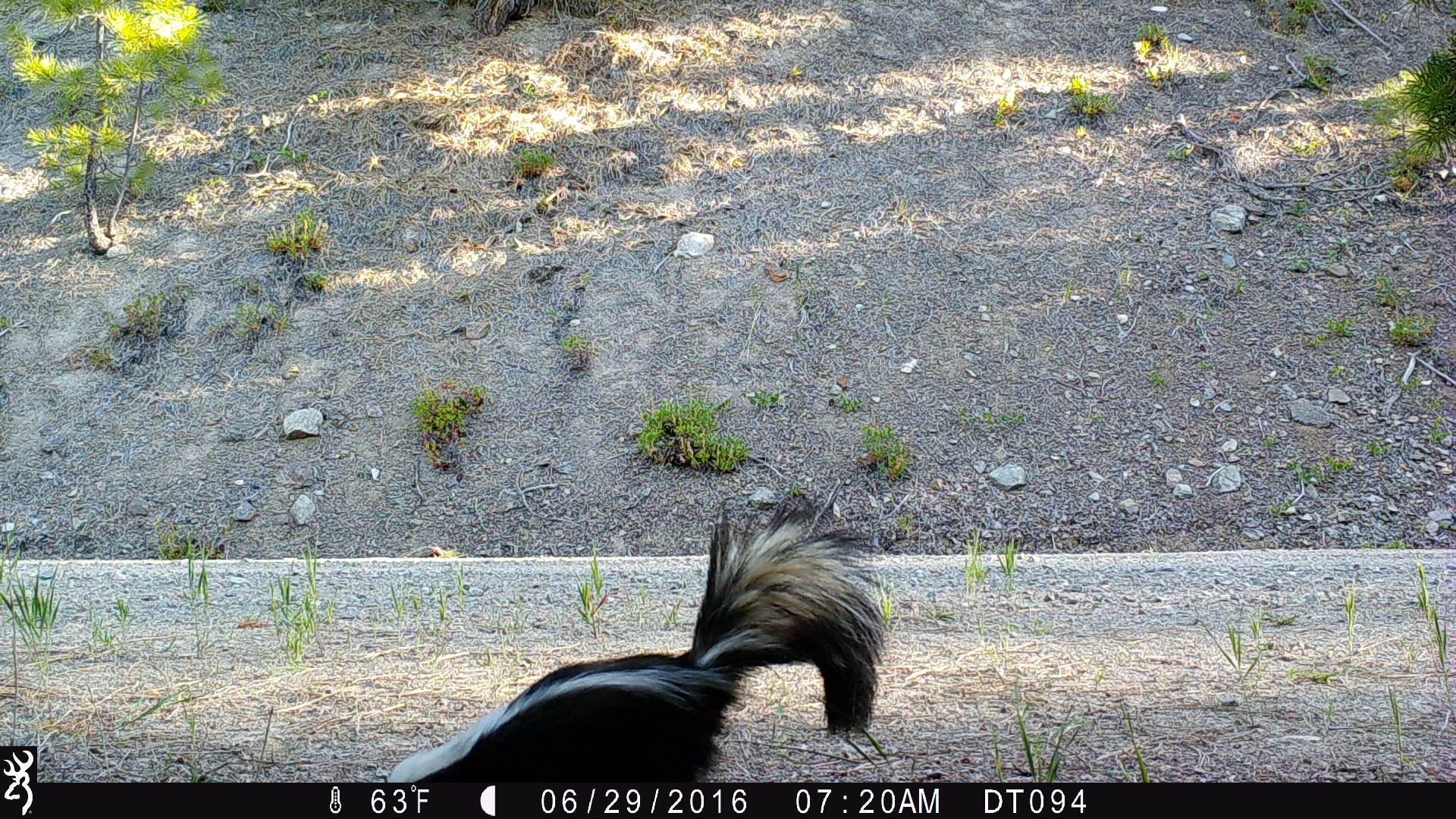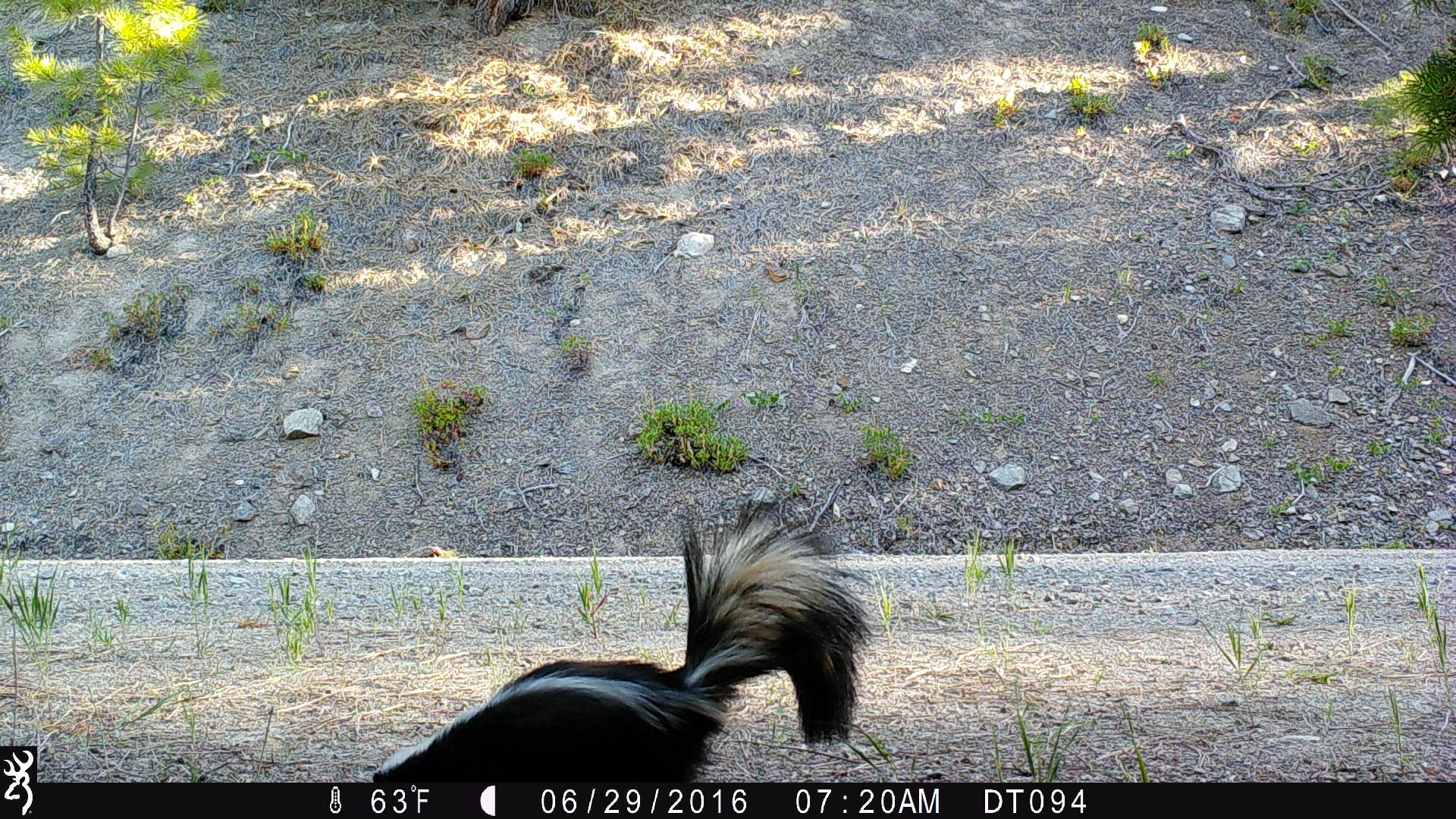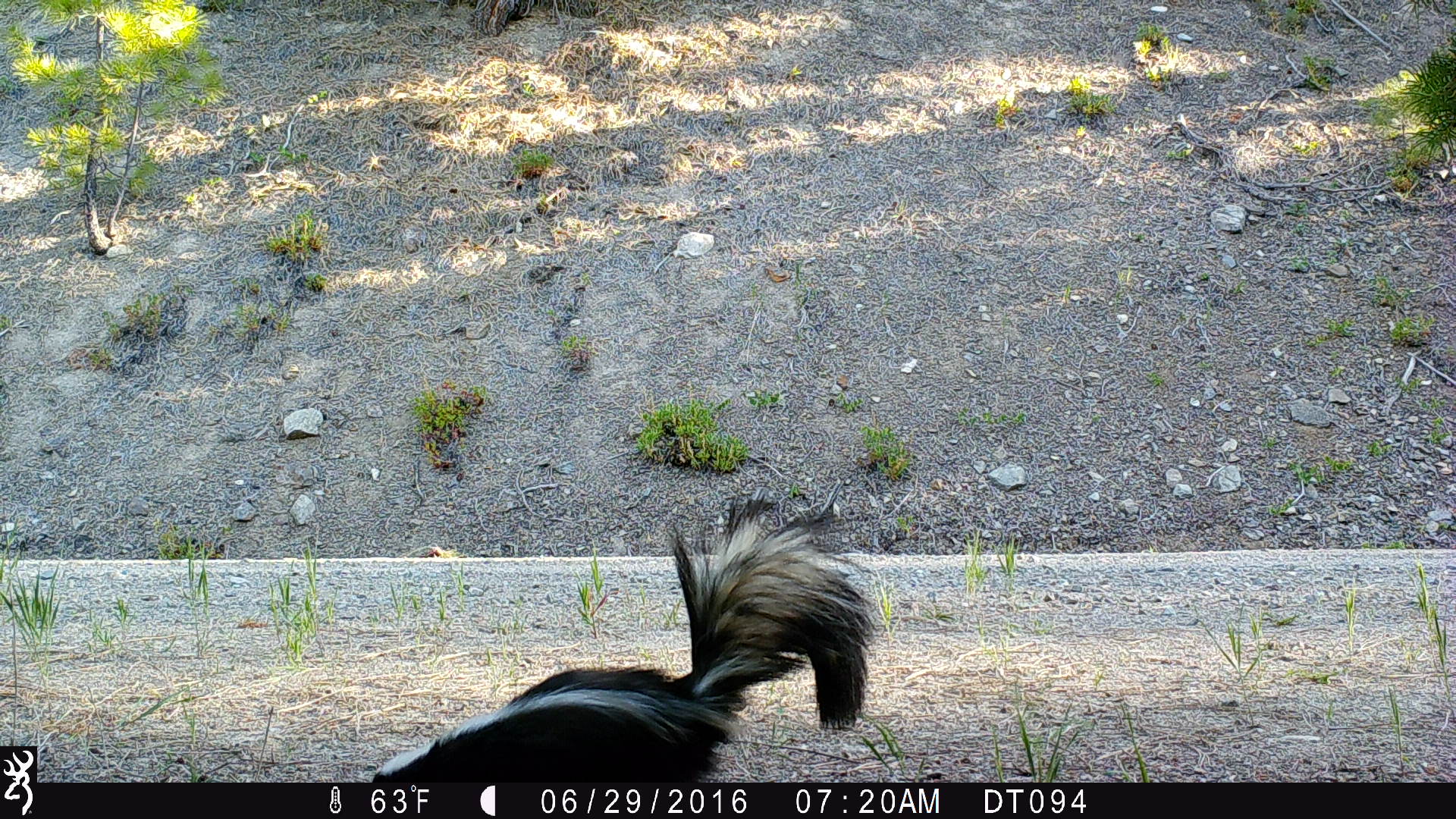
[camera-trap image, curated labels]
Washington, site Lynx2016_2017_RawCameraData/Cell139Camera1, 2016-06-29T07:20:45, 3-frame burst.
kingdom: Animalia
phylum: Chordata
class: Mammalia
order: Carnivora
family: Mephitidae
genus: Mephitis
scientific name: Mephitis mephitis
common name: striped skunk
Mephitis mephitis (striped skunk). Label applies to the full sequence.